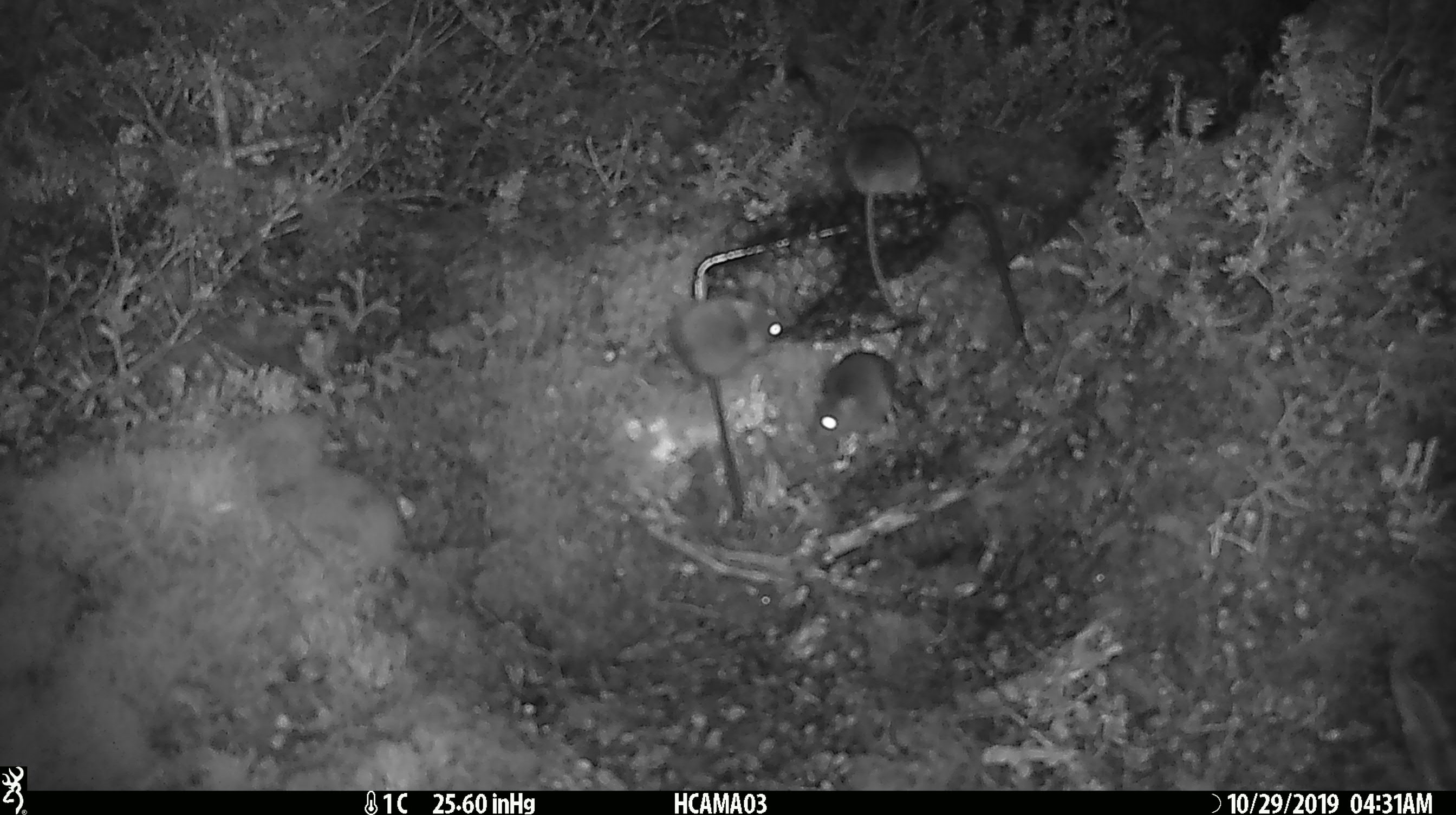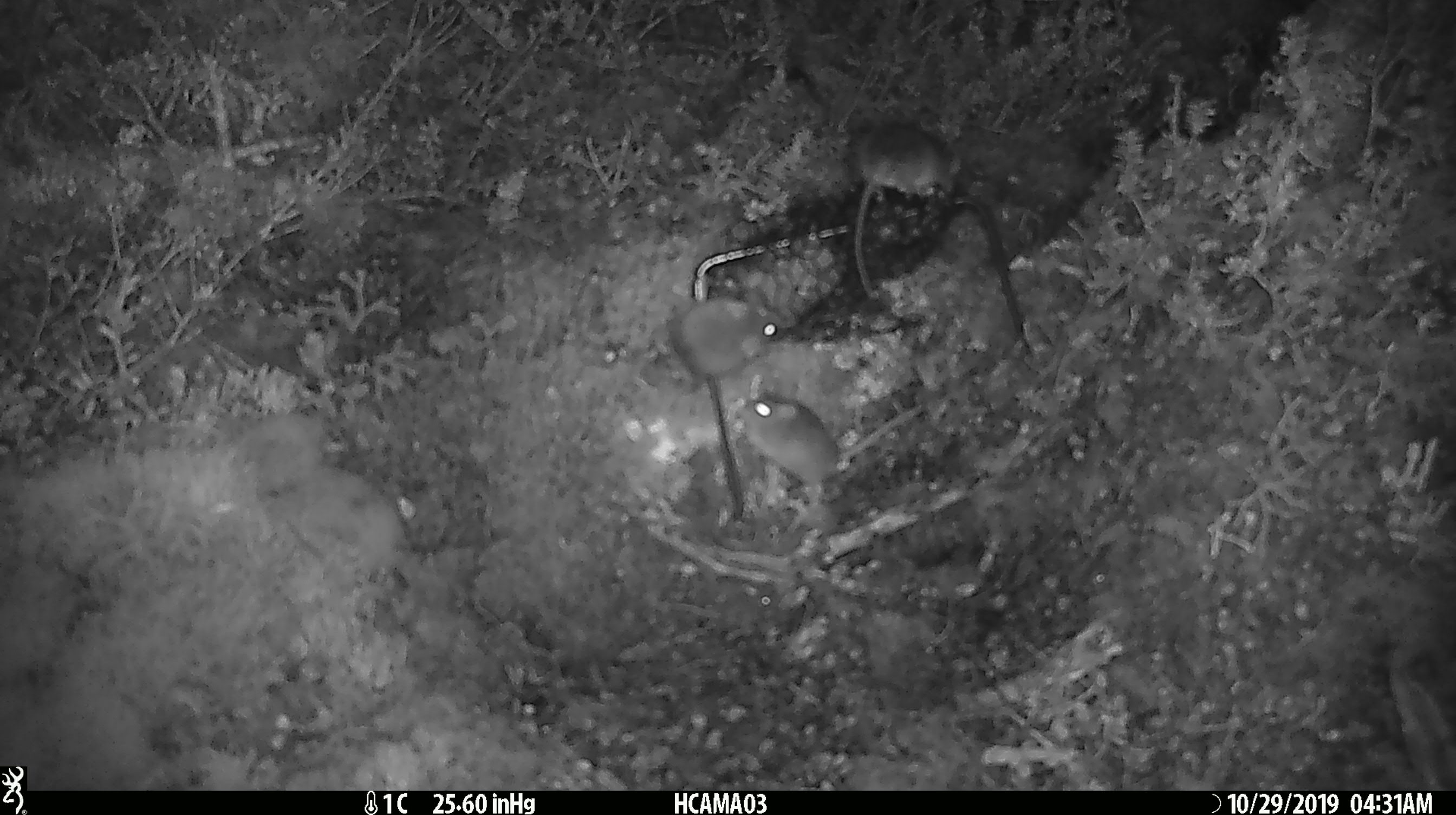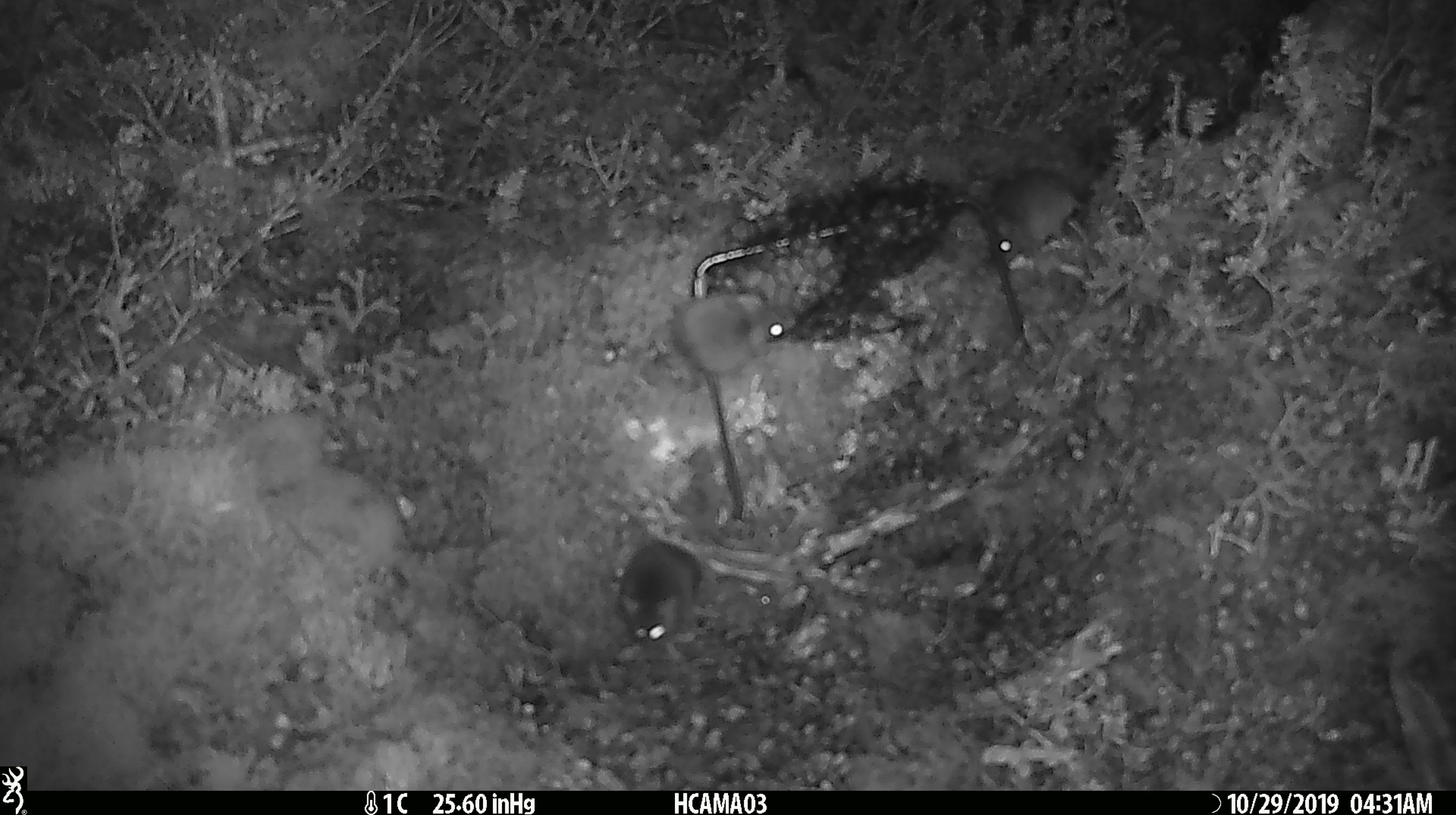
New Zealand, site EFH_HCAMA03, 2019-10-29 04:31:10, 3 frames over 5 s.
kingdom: Animalia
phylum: Chordata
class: Mammalia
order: Rodentia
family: Muridae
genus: Mus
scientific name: Mus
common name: mouse